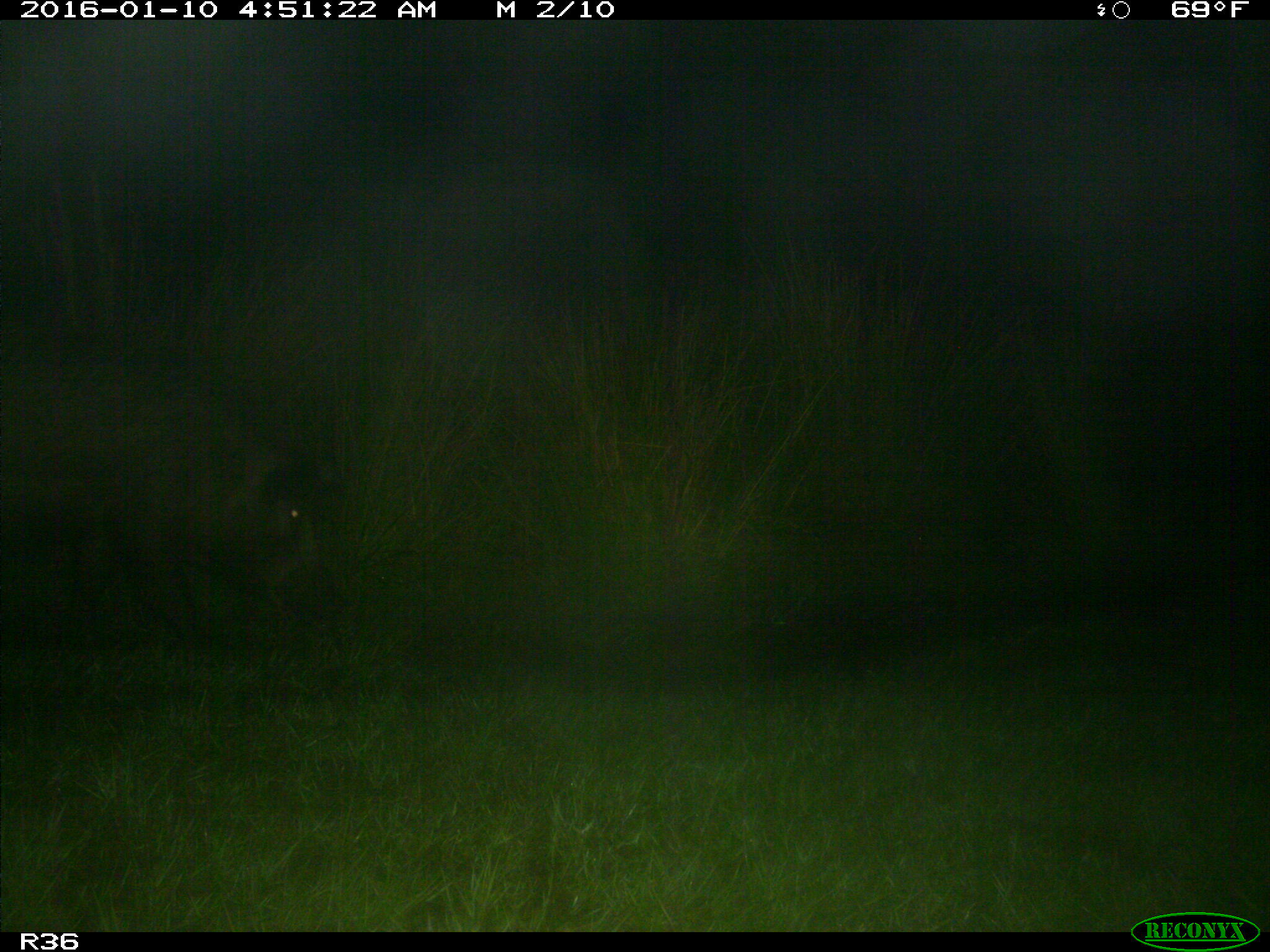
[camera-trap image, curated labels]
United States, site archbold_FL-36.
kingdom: Animalia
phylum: Chordata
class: Mammalia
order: Artiodactyla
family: Suidae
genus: Sus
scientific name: Sus scrofa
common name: wild boar